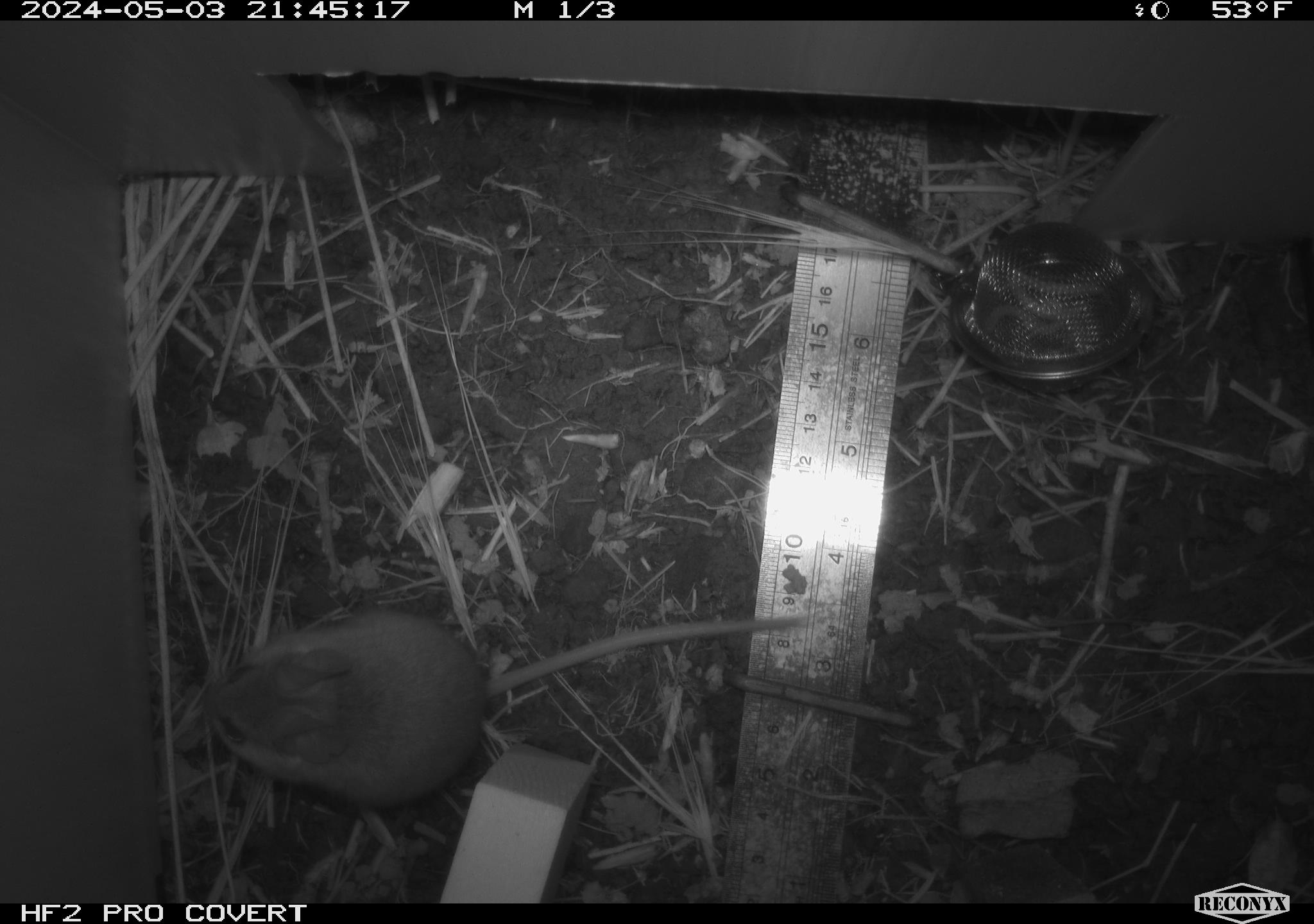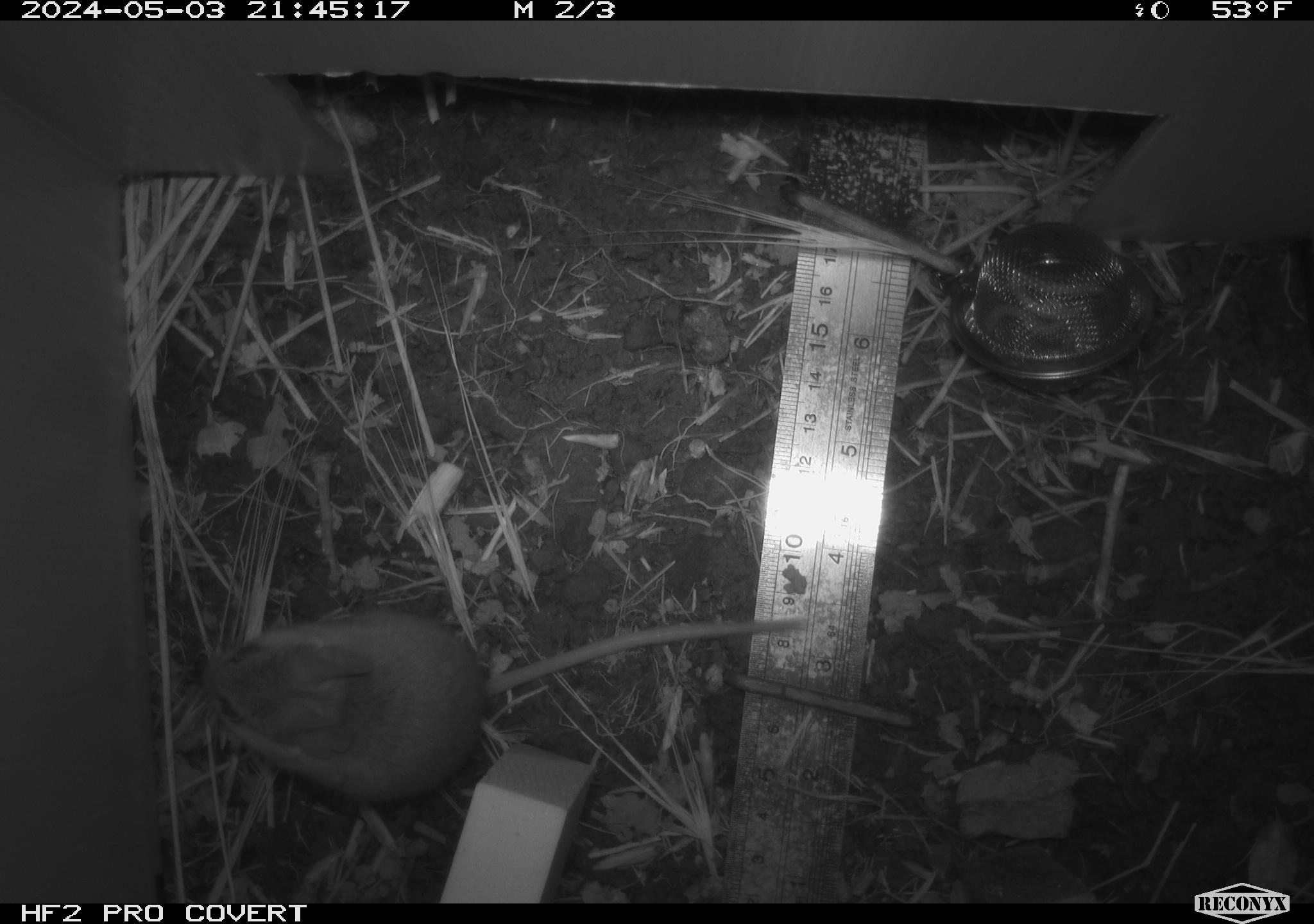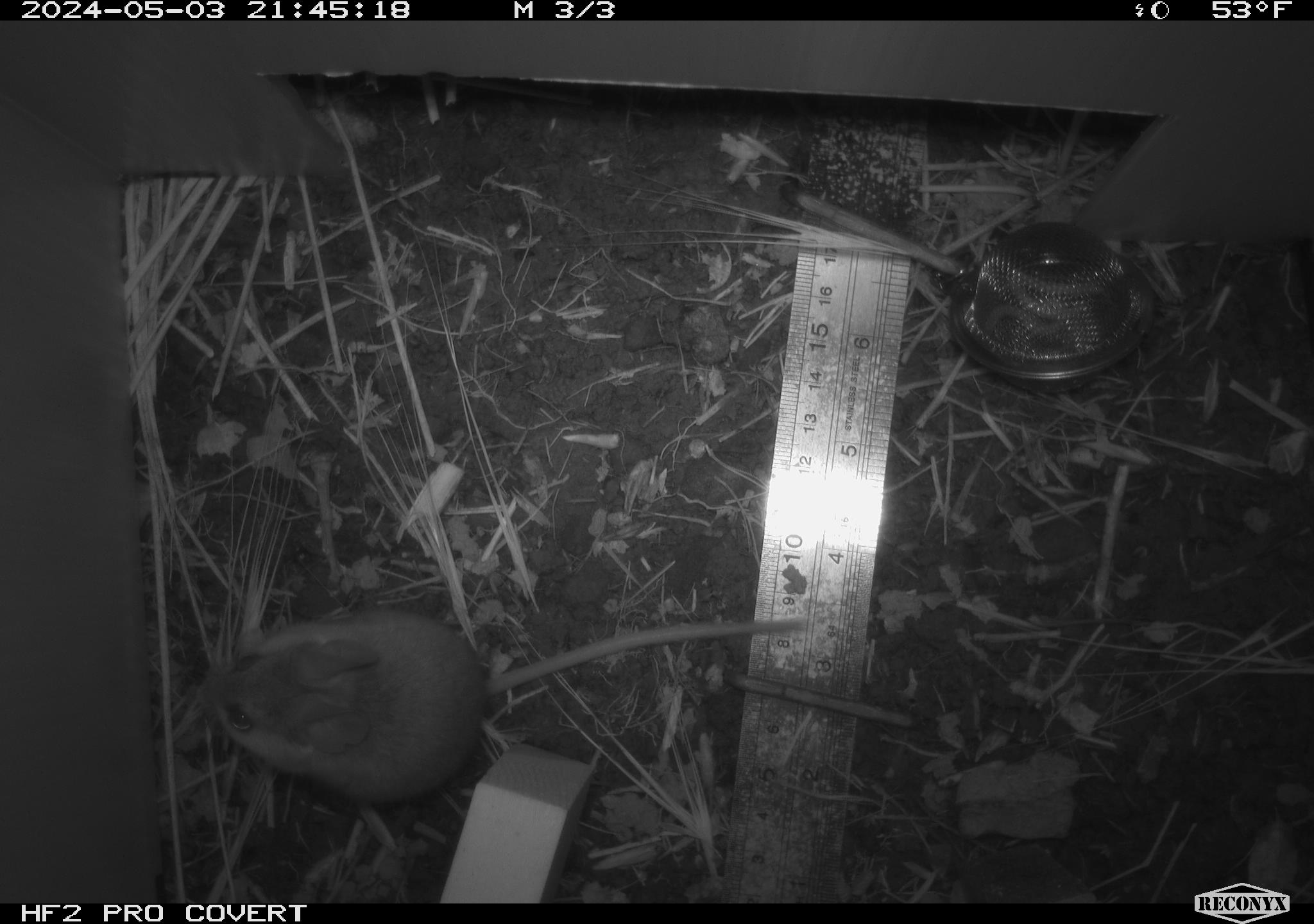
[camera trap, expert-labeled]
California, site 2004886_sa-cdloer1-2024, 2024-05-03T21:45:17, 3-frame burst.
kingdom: Animalia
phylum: Chordata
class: Mammalia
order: Rodentia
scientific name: Rodentia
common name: mouse species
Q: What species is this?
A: Mouse species (Rodentia).